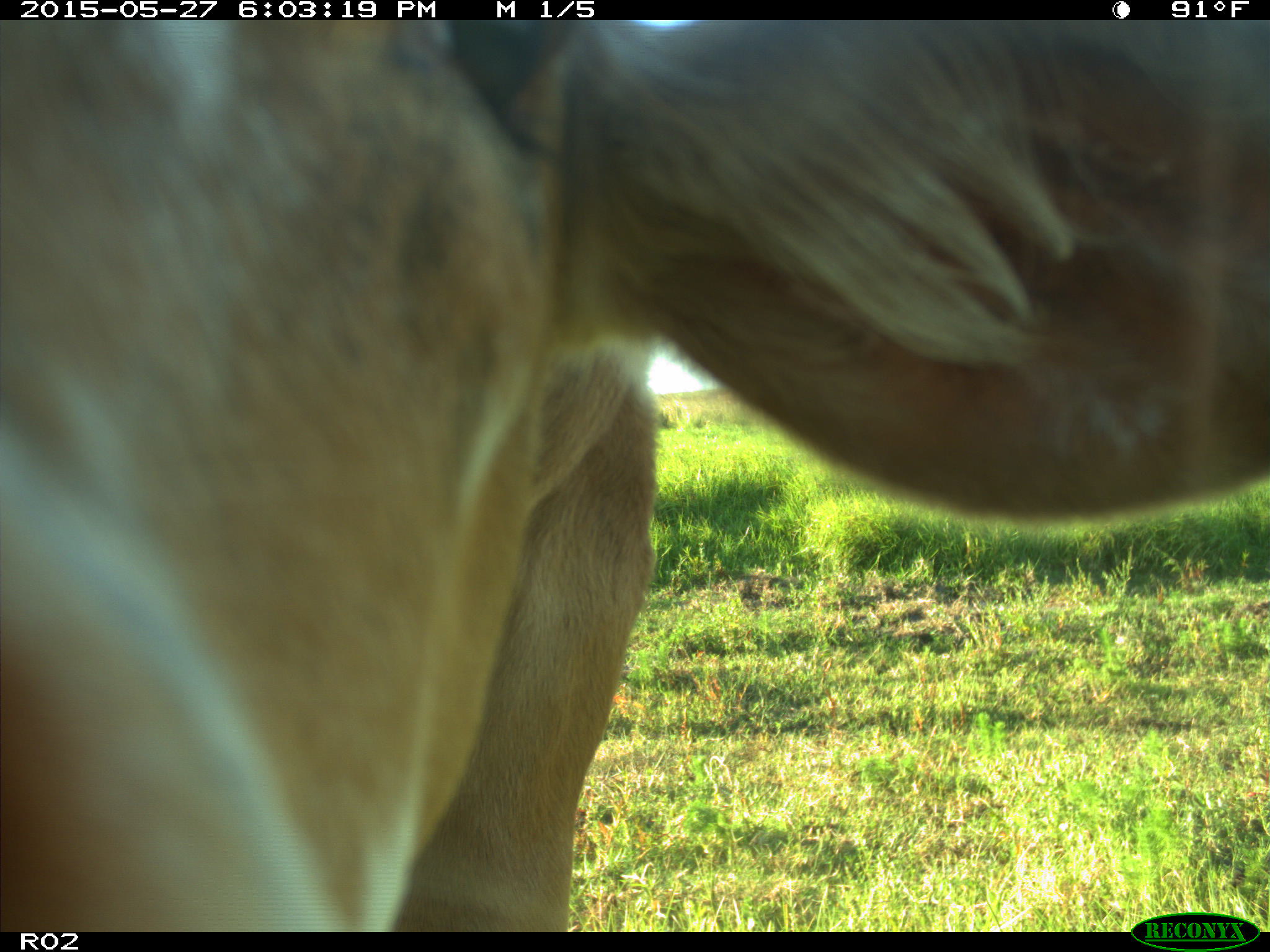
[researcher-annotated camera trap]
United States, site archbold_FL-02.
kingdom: Animalia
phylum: Chordata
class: Mammalia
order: Artiodactyla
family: Bovidae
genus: Bos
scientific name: Bos taurus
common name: domestic cow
Bos taurus (domestic cow).